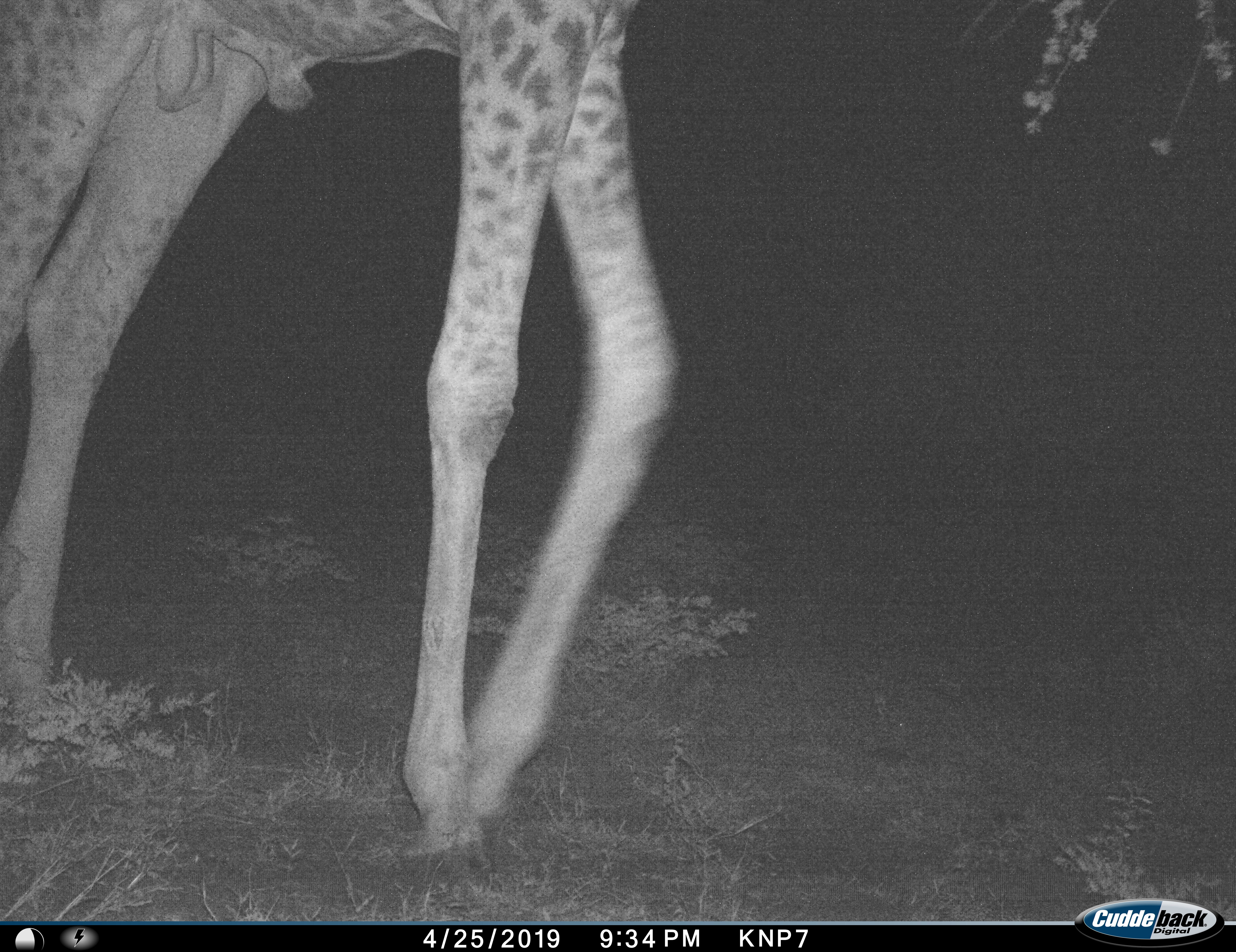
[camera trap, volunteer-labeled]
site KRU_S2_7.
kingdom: Animalia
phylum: Chordata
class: Mammalia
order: Artiodactyla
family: Giraffidae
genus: Giraffa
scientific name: Giraffa camelopardalis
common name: giraffe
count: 1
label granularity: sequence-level